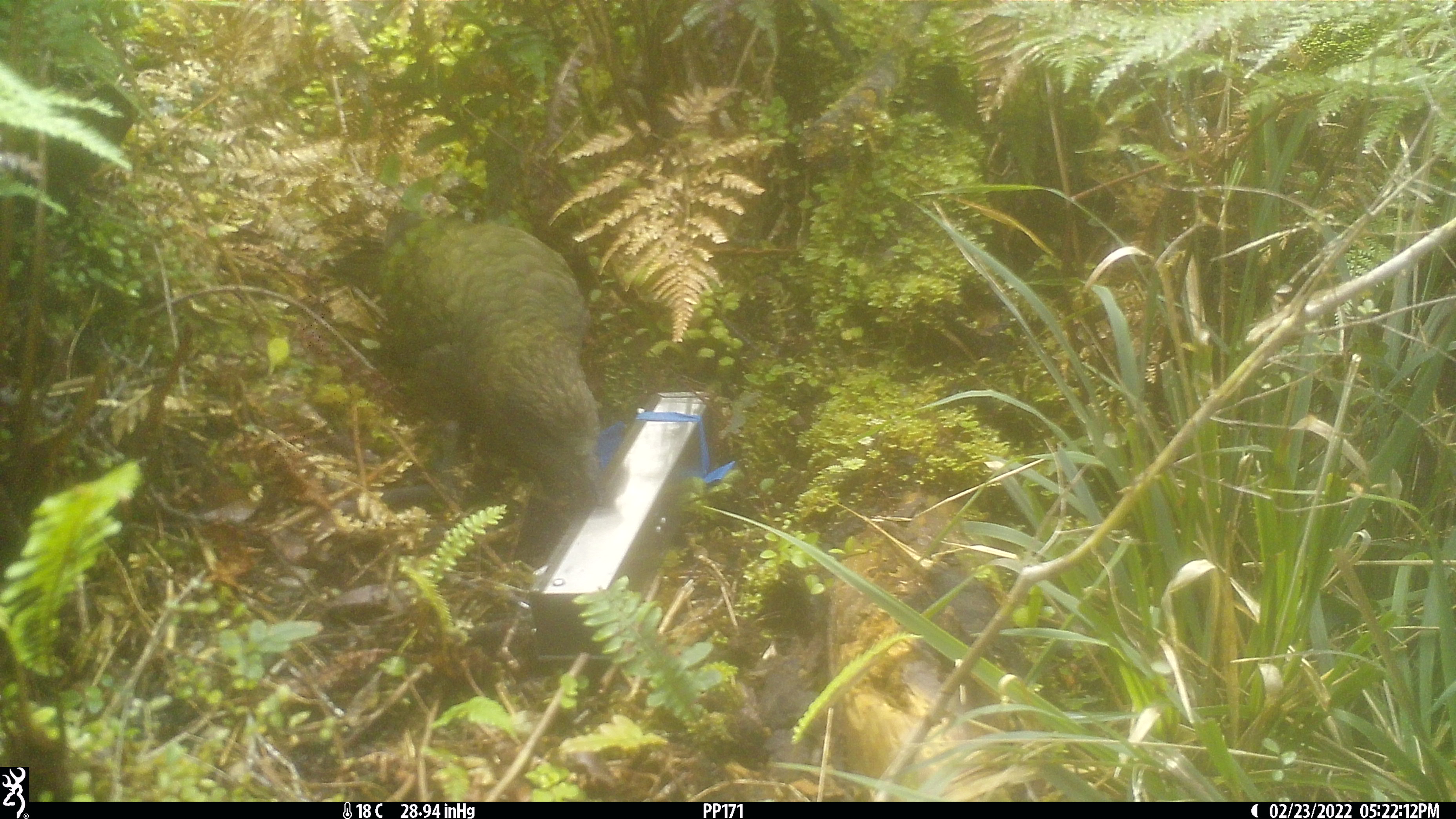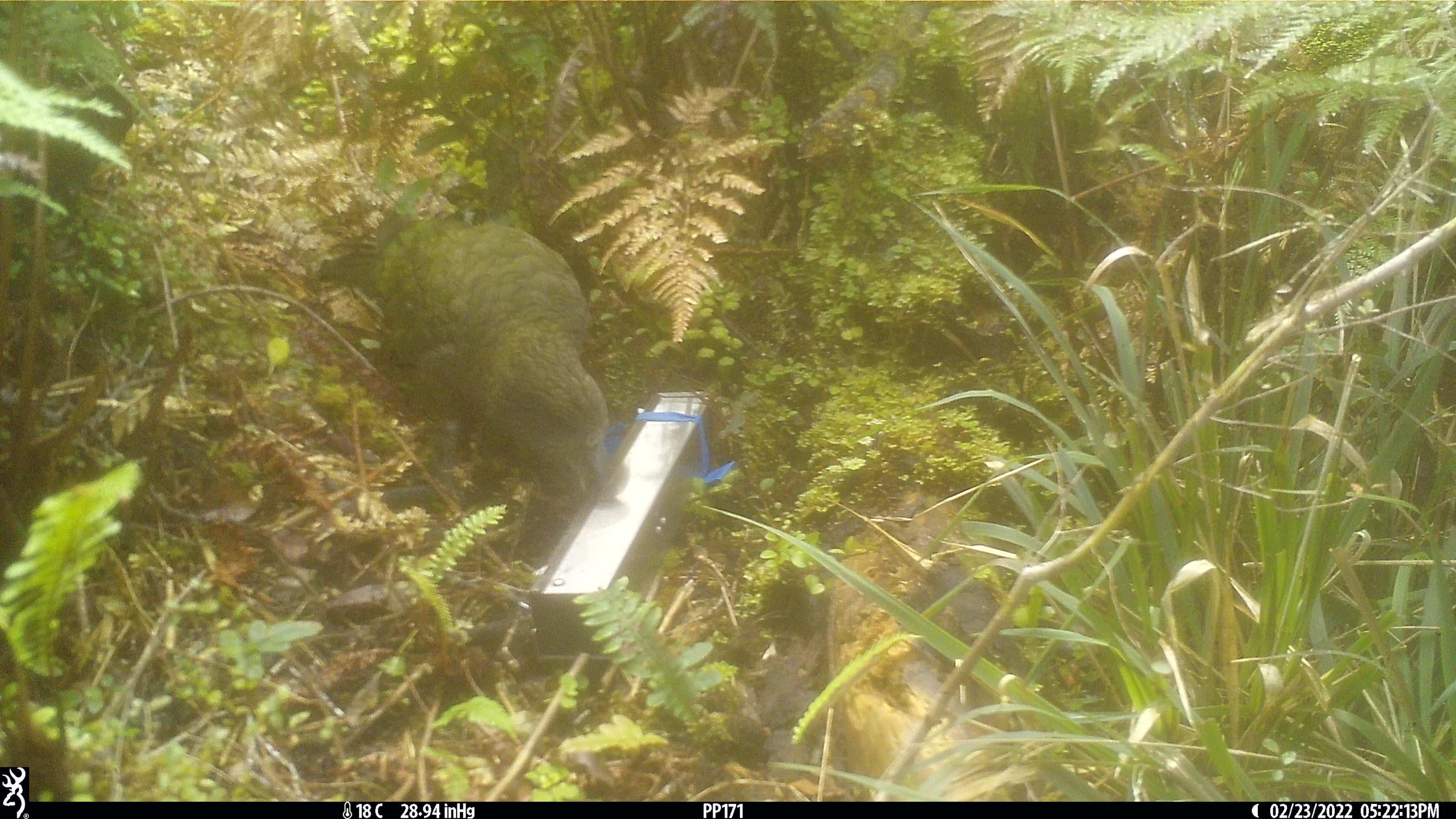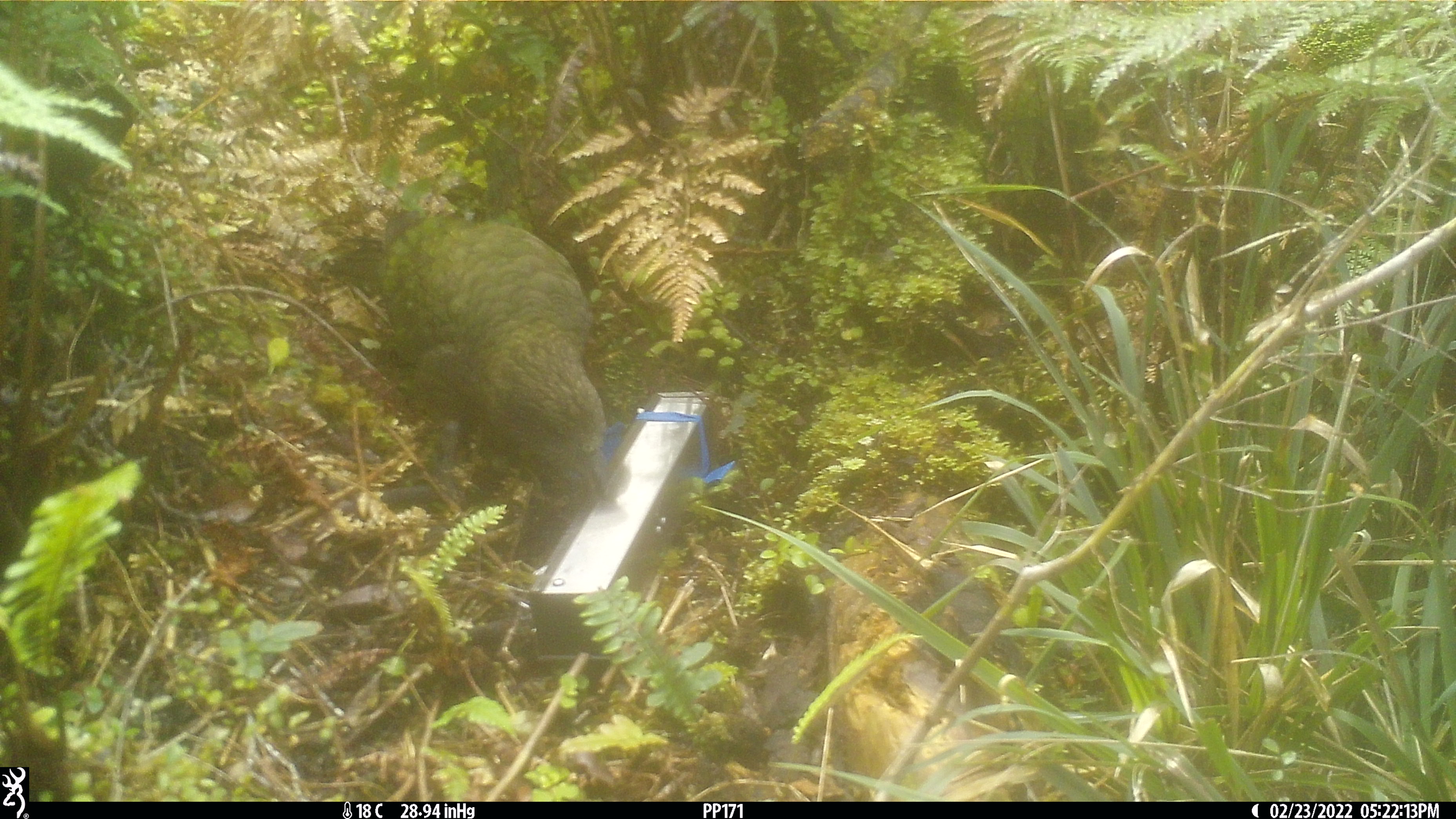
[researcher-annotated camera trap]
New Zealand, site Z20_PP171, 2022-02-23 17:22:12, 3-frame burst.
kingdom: Animalia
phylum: Chordata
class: Aves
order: Psittaciformes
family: Strigopidae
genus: Nestor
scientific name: Nestor notabilis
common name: kea